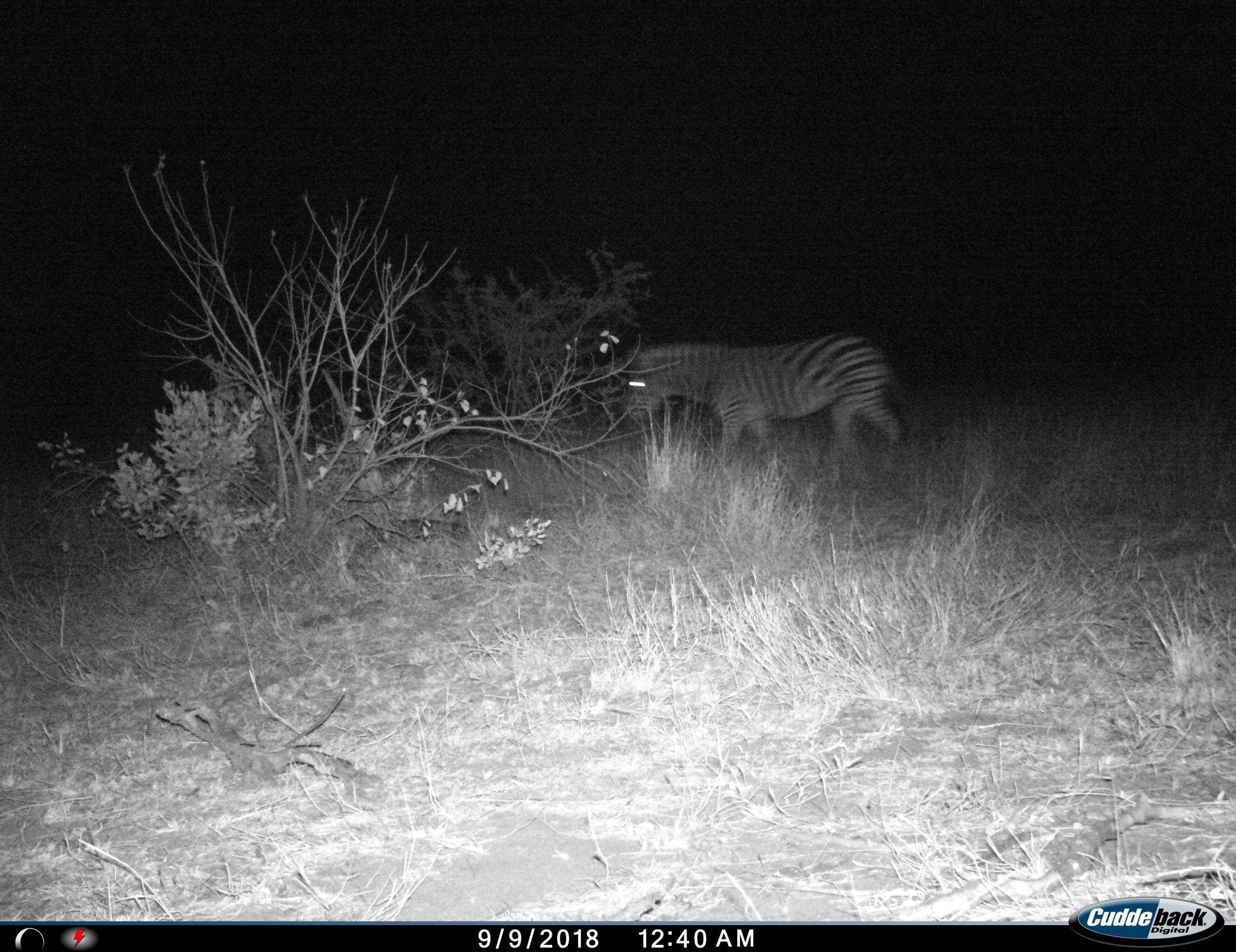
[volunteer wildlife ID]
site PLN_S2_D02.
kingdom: Animalia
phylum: Chordata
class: Mammalia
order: Perissodactyla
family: Equidae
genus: Equus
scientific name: Equus quagga burchellii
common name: burchell's zebra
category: zebraburchells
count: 1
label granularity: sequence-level